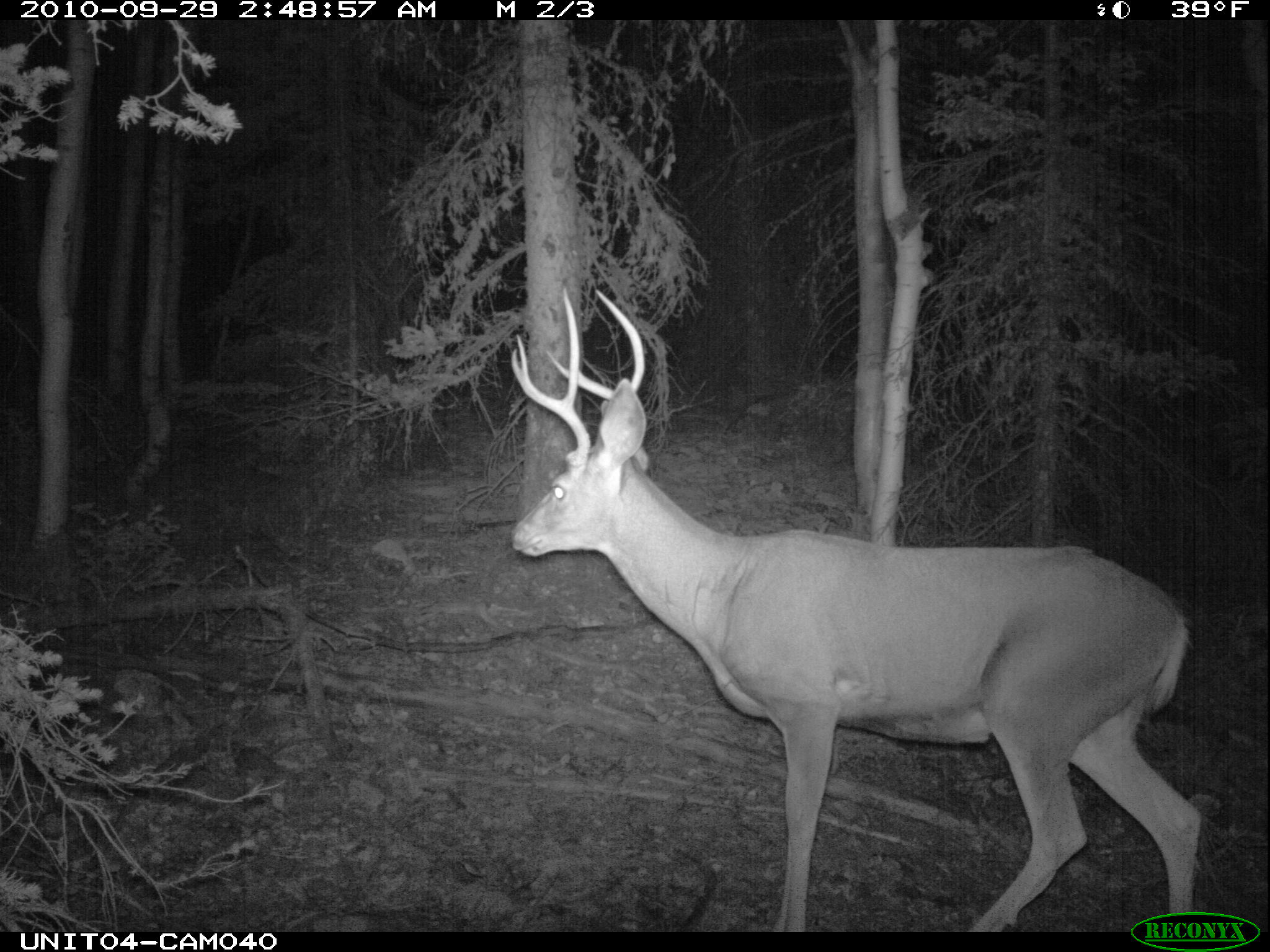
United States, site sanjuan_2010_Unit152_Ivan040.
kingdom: Animalia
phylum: Chordata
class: Mammalia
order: Artiodactyla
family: Cervidae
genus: Odocoileus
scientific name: Odocoileus hemionus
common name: mule deer